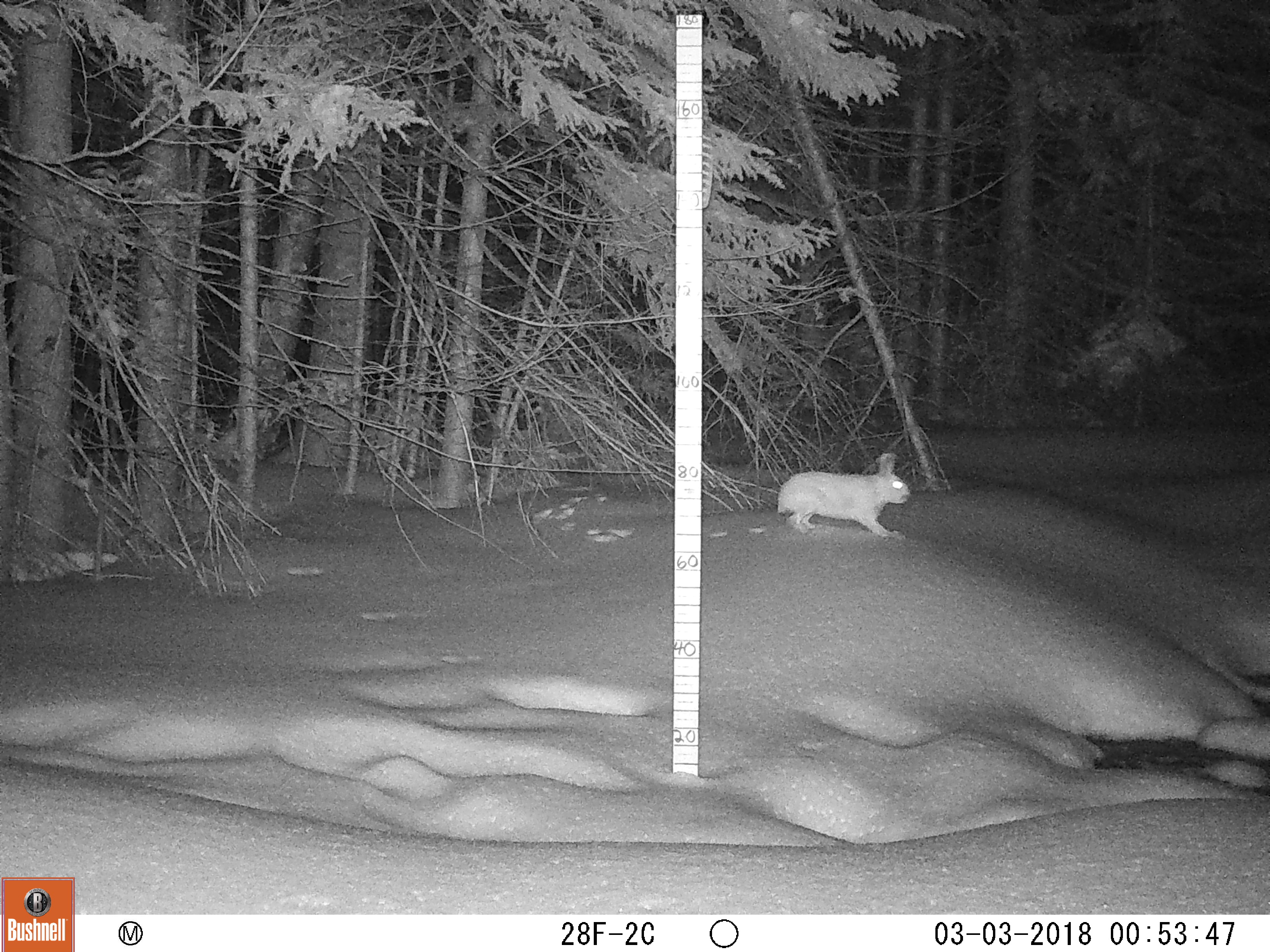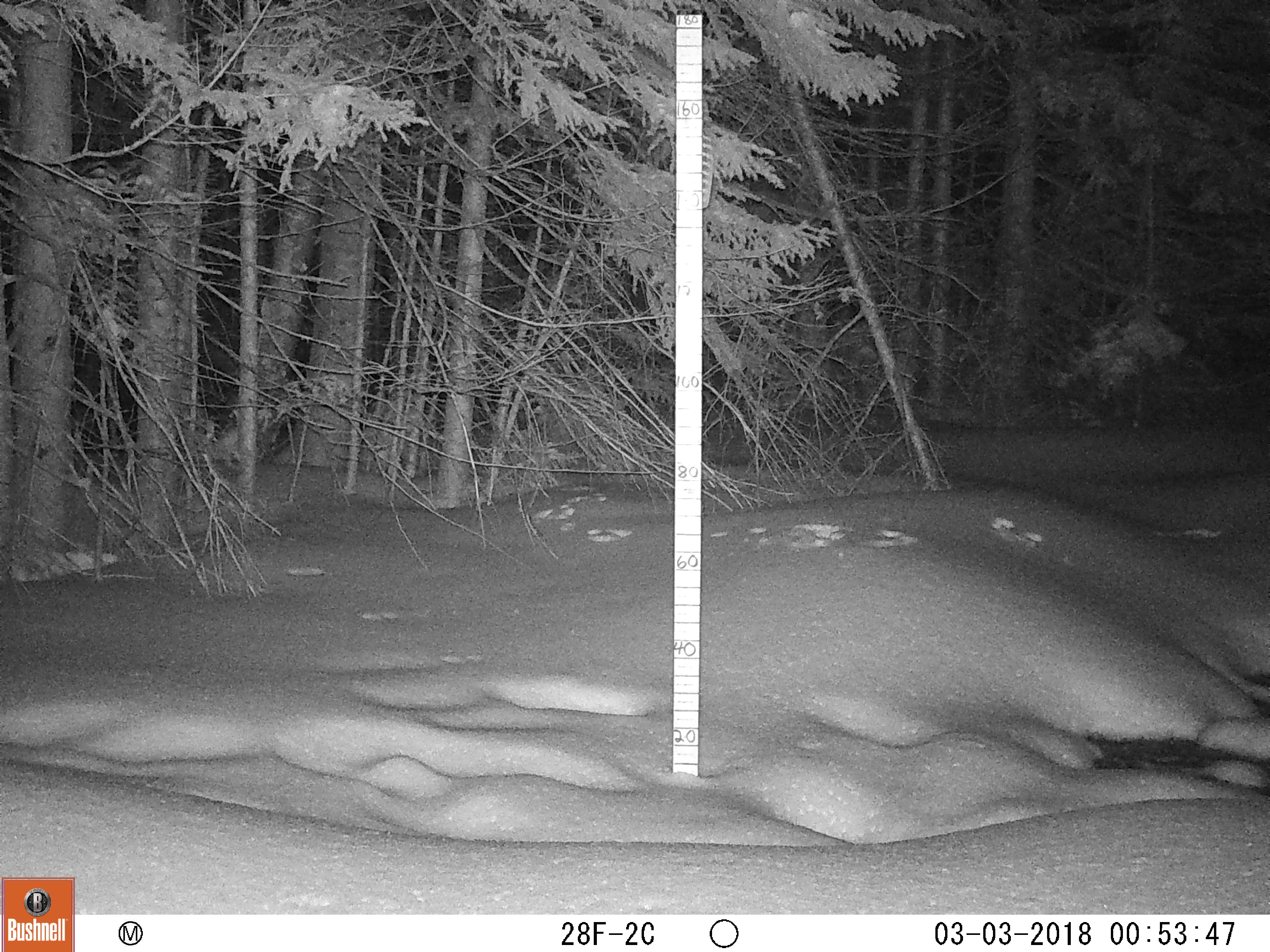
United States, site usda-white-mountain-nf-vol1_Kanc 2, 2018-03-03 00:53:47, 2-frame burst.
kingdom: Animalia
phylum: Chordata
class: Mammalia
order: Lagomorpha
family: Leporidae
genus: Lepus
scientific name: Lepus americanus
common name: snowshoe hare